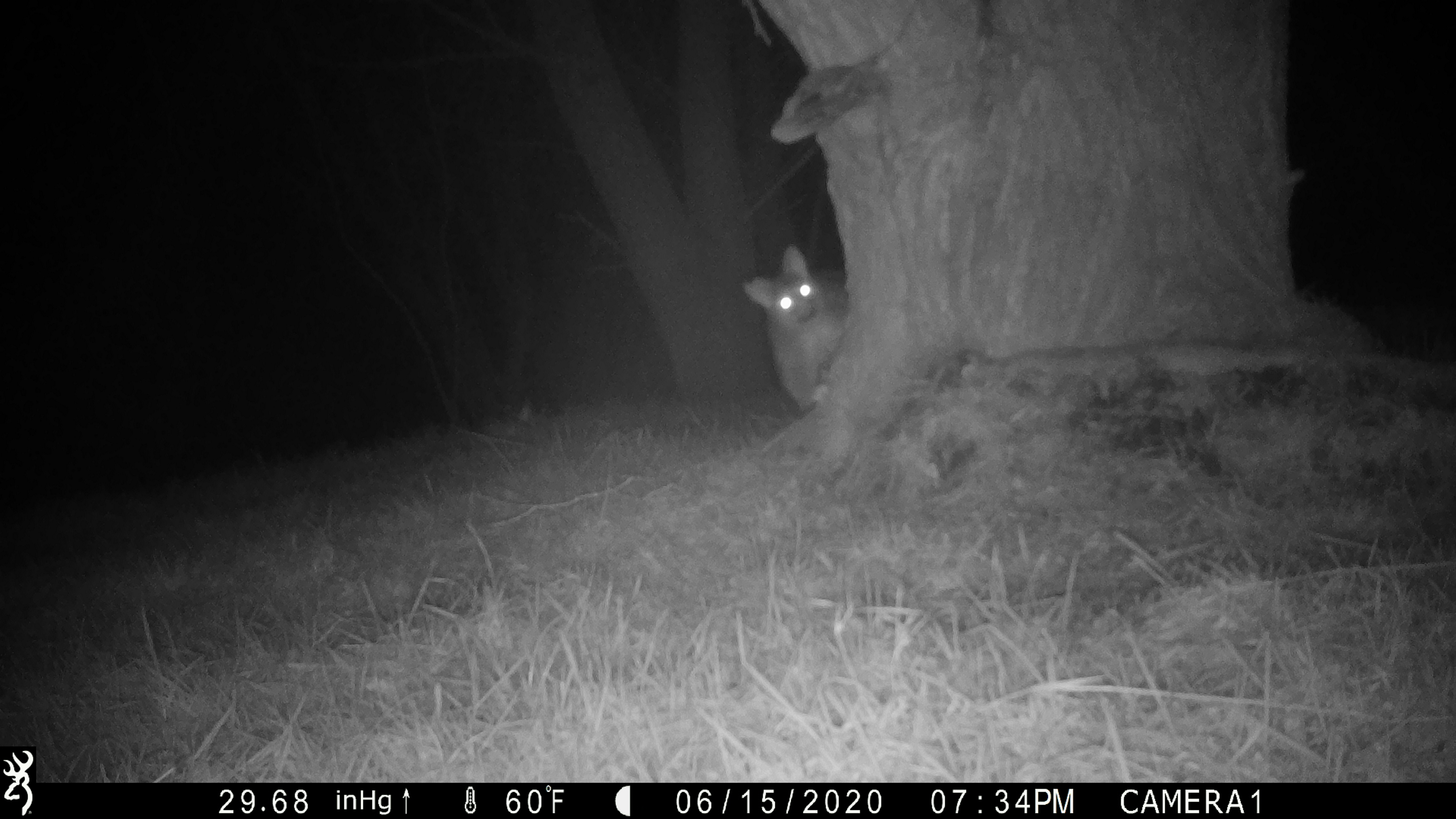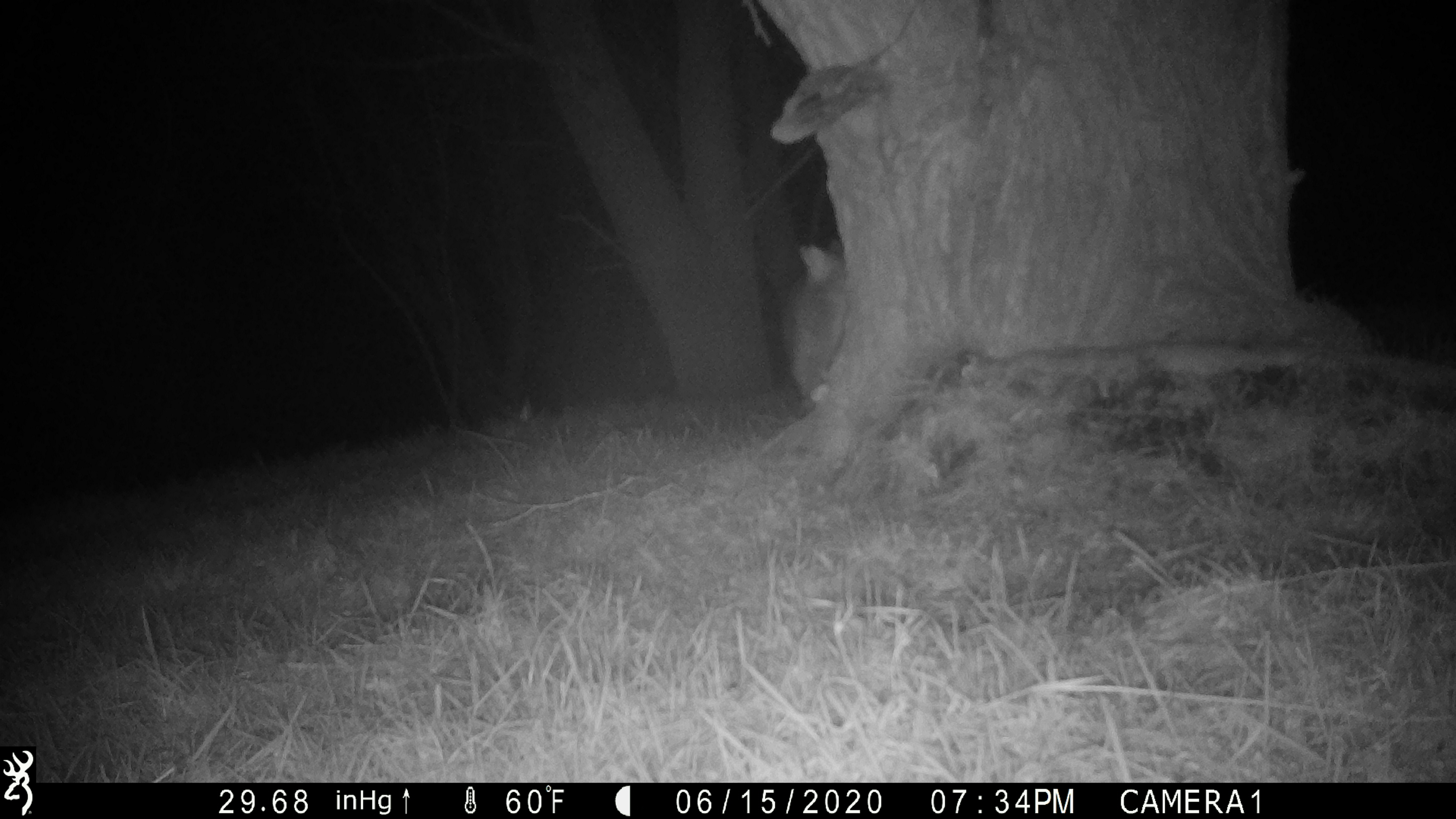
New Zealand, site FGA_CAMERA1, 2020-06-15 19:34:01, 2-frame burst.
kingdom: Animalia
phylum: Chordata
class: Mammalia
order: Diprotodontia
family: Phalangeridae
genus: Trichosurus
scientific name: Trichosurus vulpecula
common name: common brushtail possum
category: possum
Possum (common brushtail possum) (Trichosurus vulpecula).